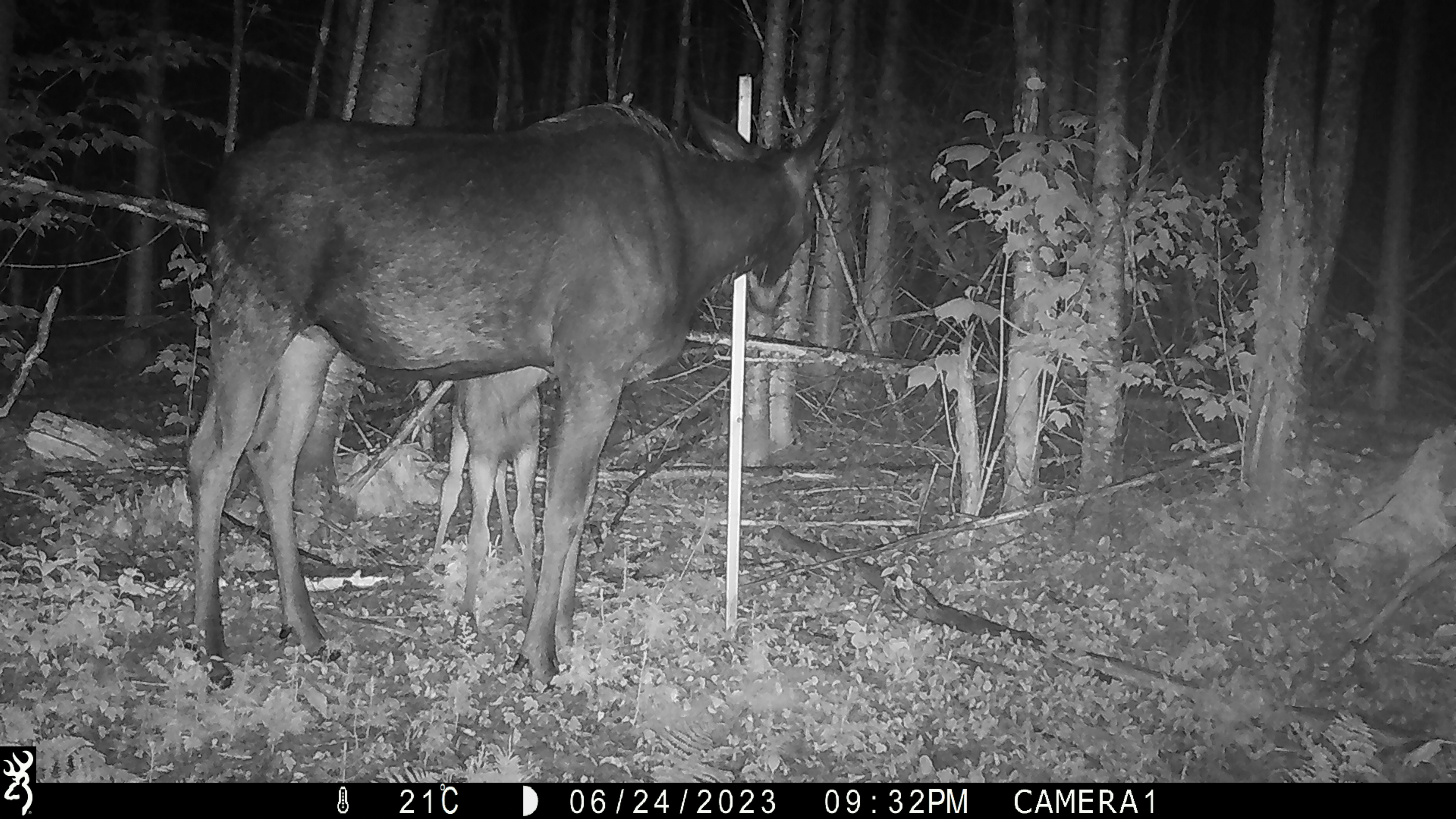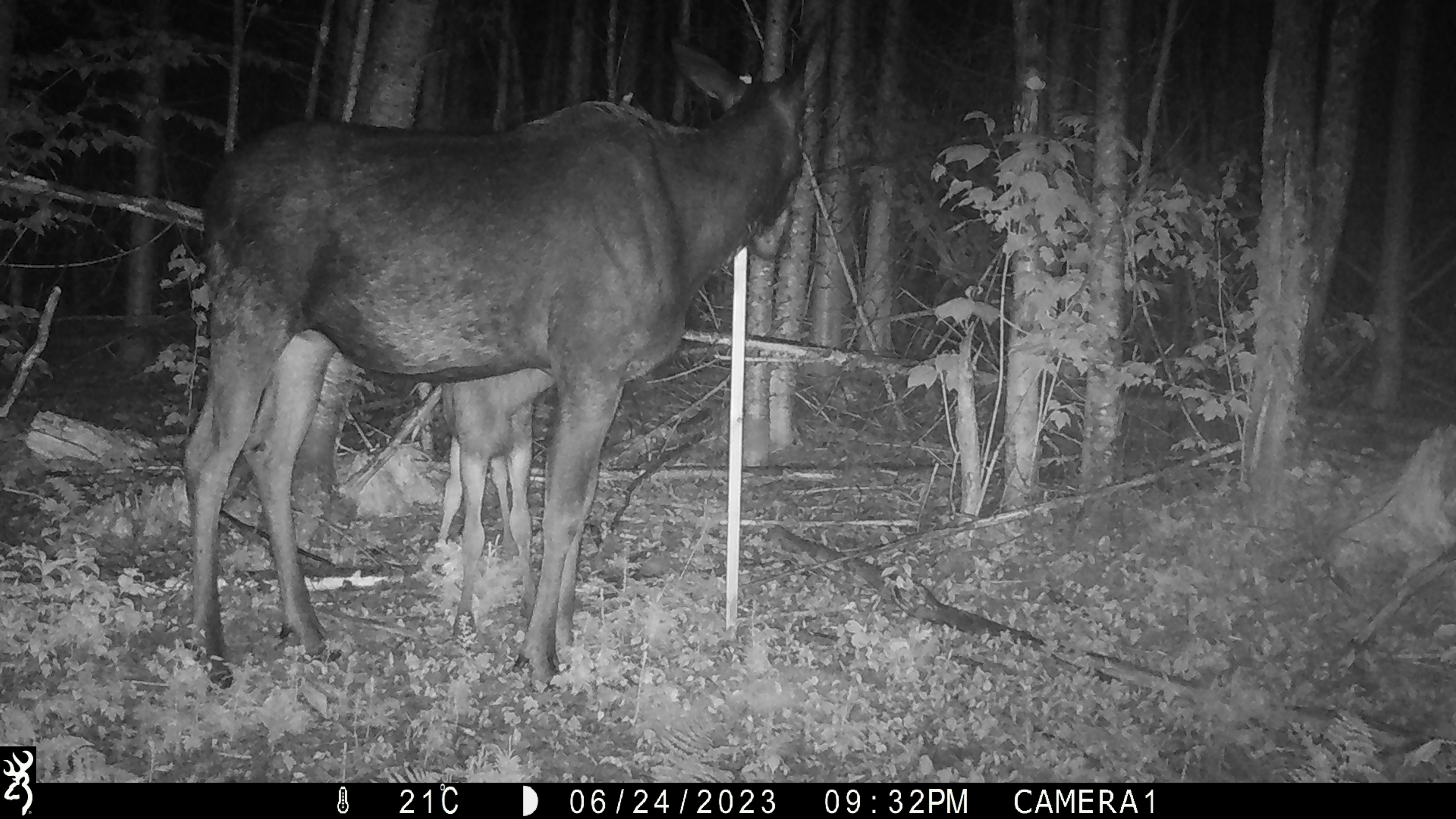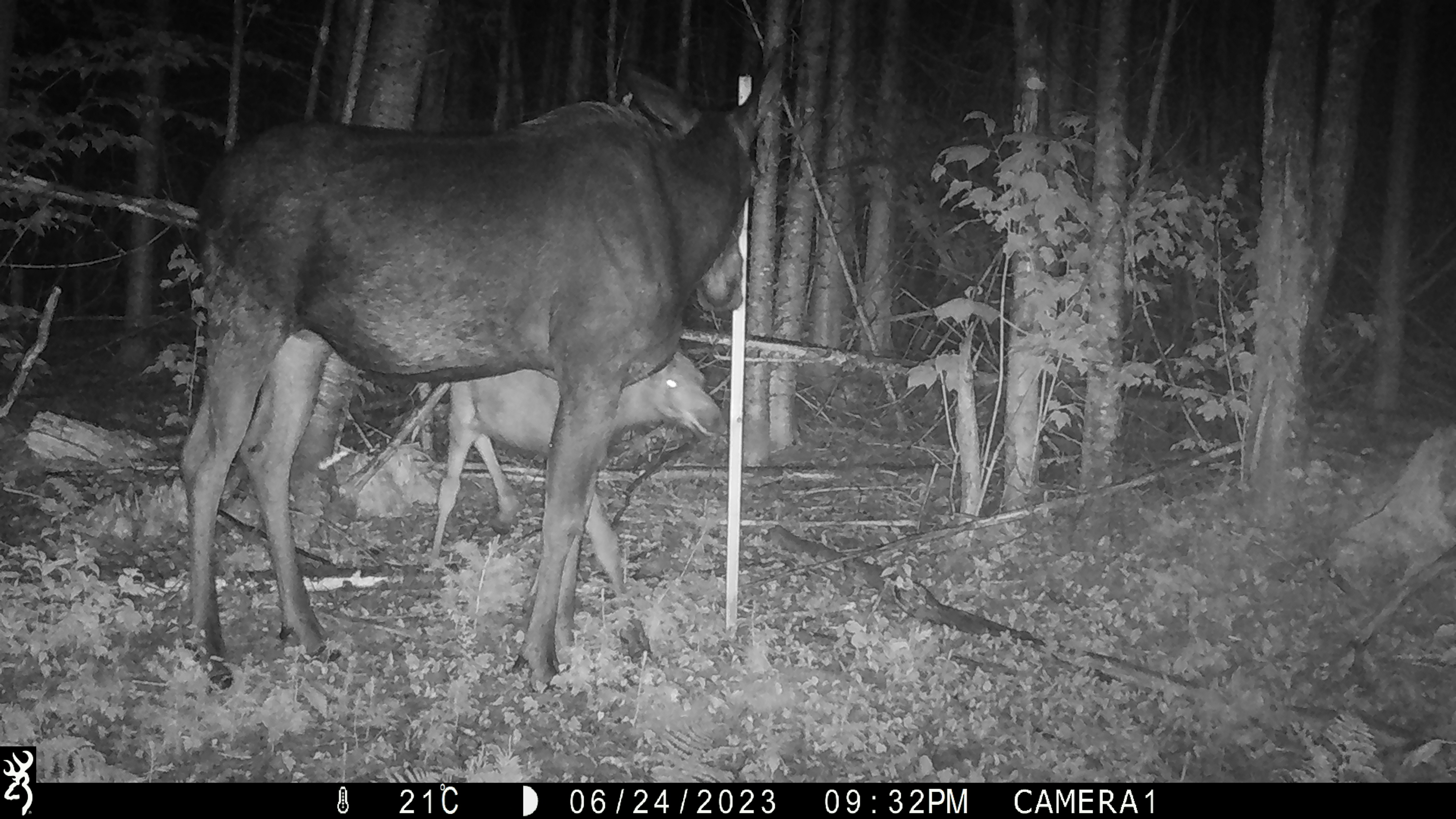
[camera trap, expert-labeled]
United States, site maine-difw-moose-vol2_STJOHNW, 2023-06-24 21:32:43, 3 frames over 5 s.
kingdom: Animalia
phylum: Chordata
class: Mammalia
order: Artiodactyla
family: Cervidae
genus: Alces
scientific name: Alces alces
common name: moose